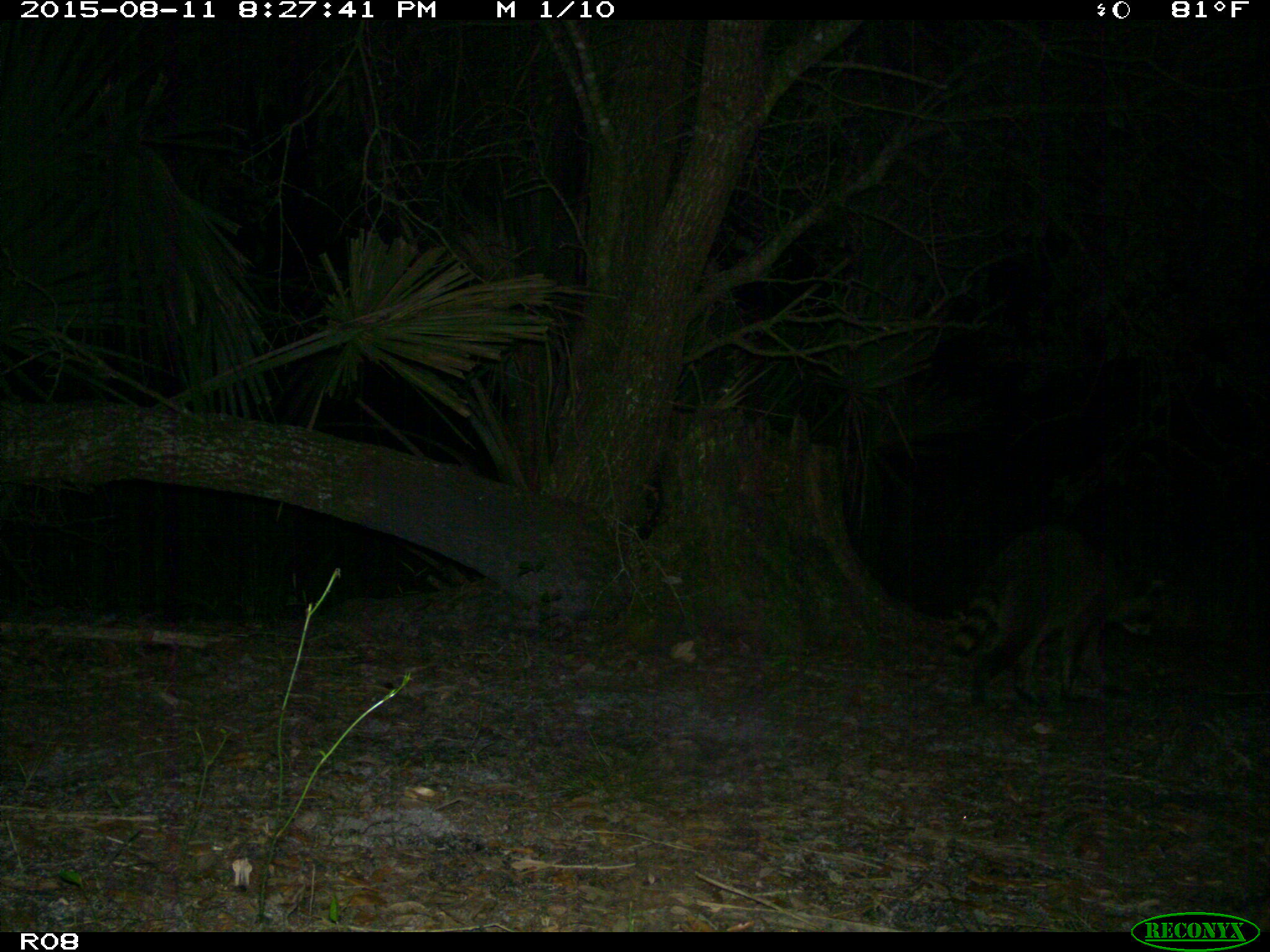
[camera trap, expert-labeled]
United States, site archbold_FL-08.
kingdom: Animalia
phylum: Chordata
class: Mammalia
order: Carnivora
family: Procyonidae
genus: Procyon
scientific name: Procyon lotor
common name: common raccoon